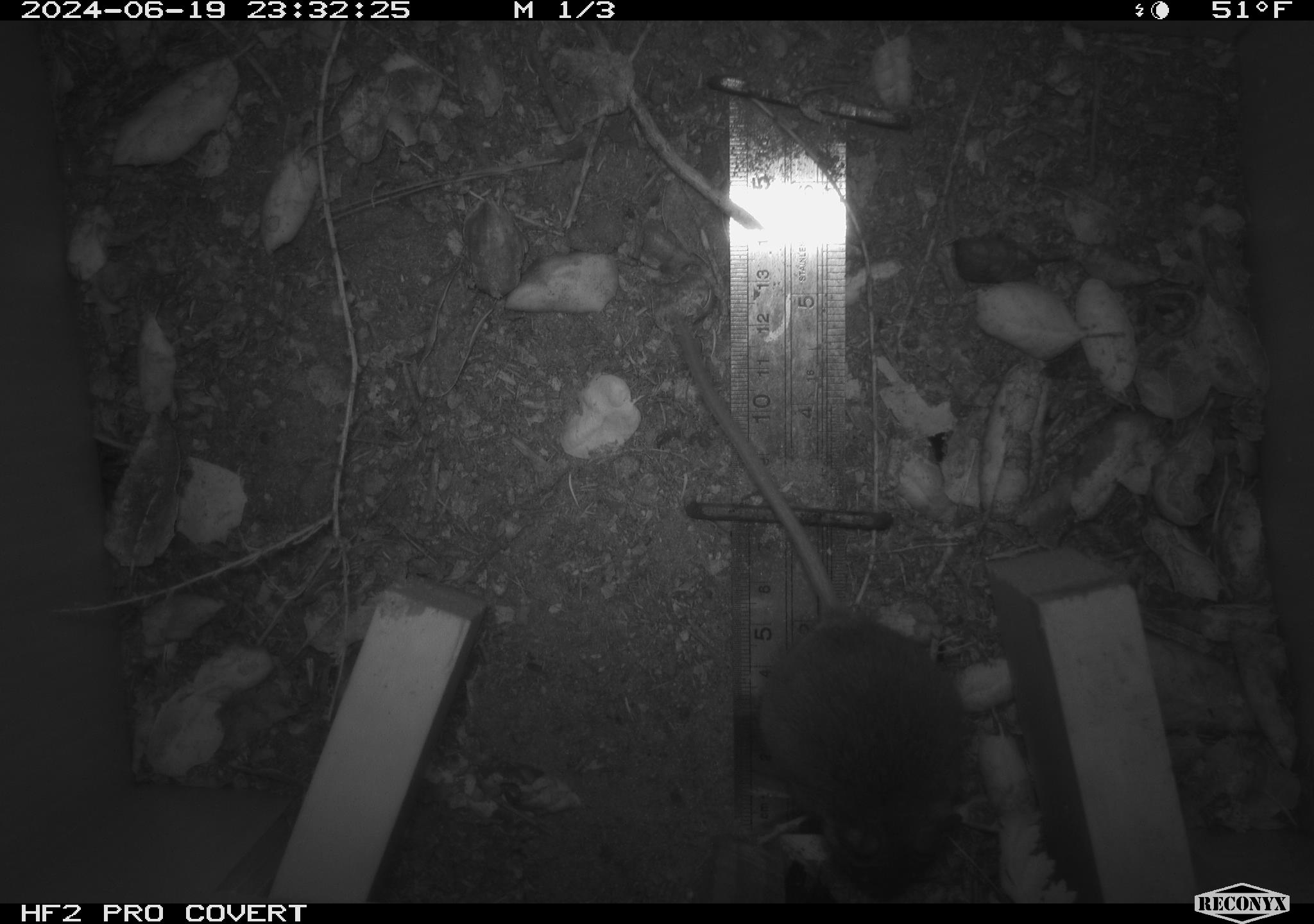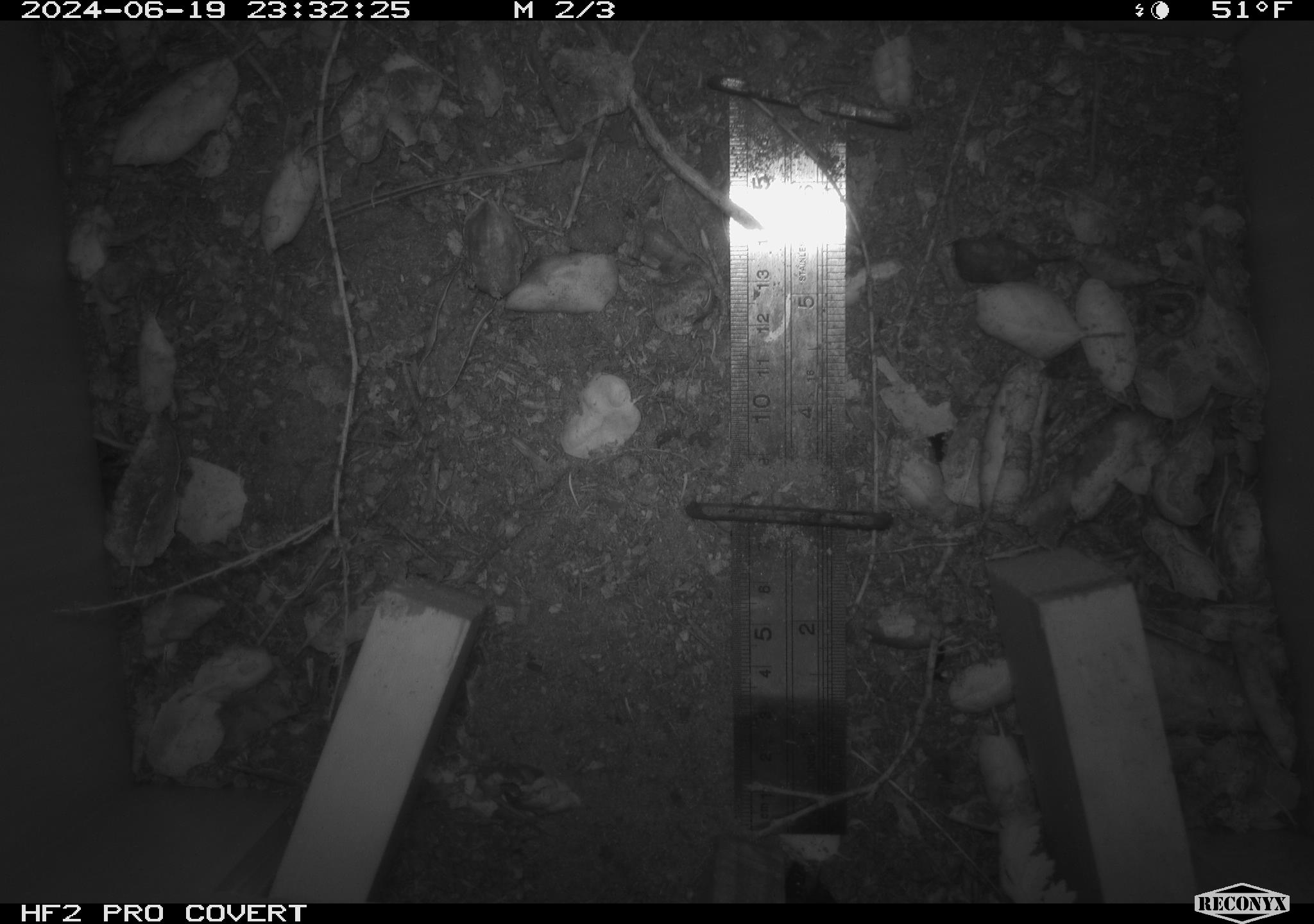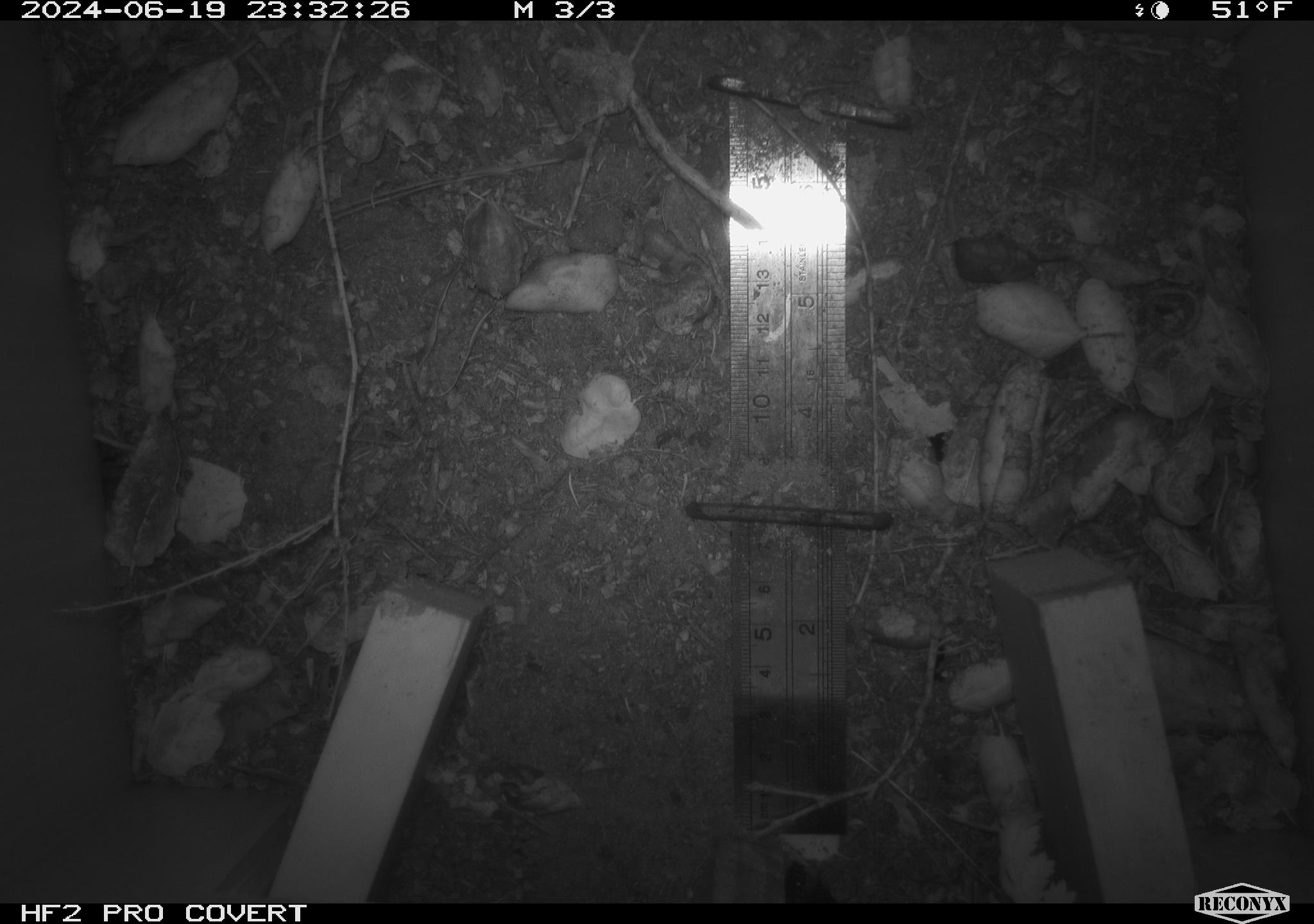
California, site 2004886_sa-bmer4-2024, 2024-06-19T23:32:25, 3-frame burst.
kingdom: Animalia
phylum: Chordata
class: Mammalia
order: Rodentia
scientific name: Rodentia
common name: woodrat or rat or mouse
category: woodrat or rat or mouse species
Woodrat or rat or mouse species (woodrat or rat or mouse) (Rodentia).